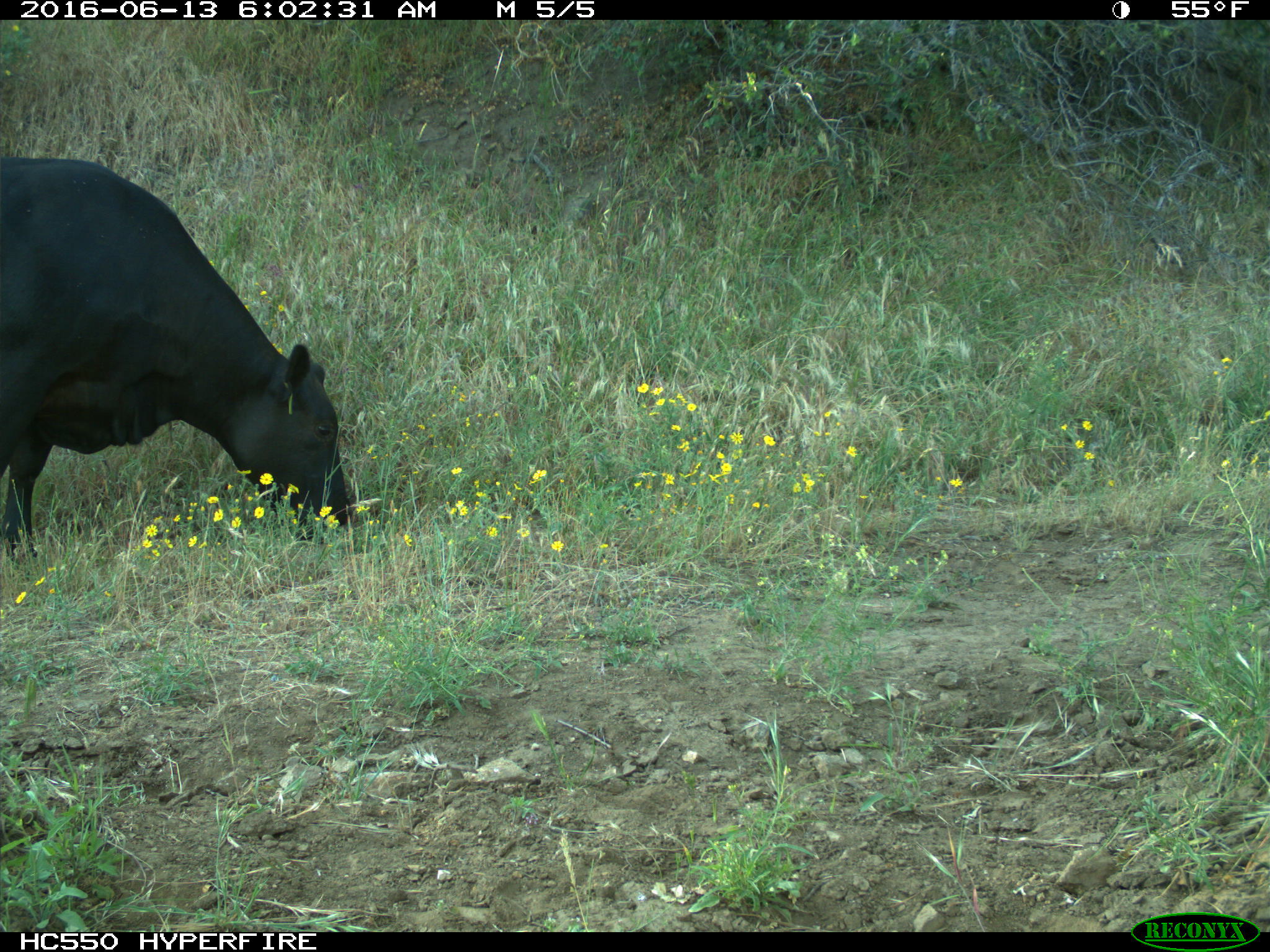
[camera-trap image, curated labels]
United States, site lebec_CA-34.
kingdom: Animalia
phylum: Chordata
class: Mammalia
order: Artiodactyla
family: Bovidae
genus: Bos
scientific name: Bos taurus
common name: domestic cow